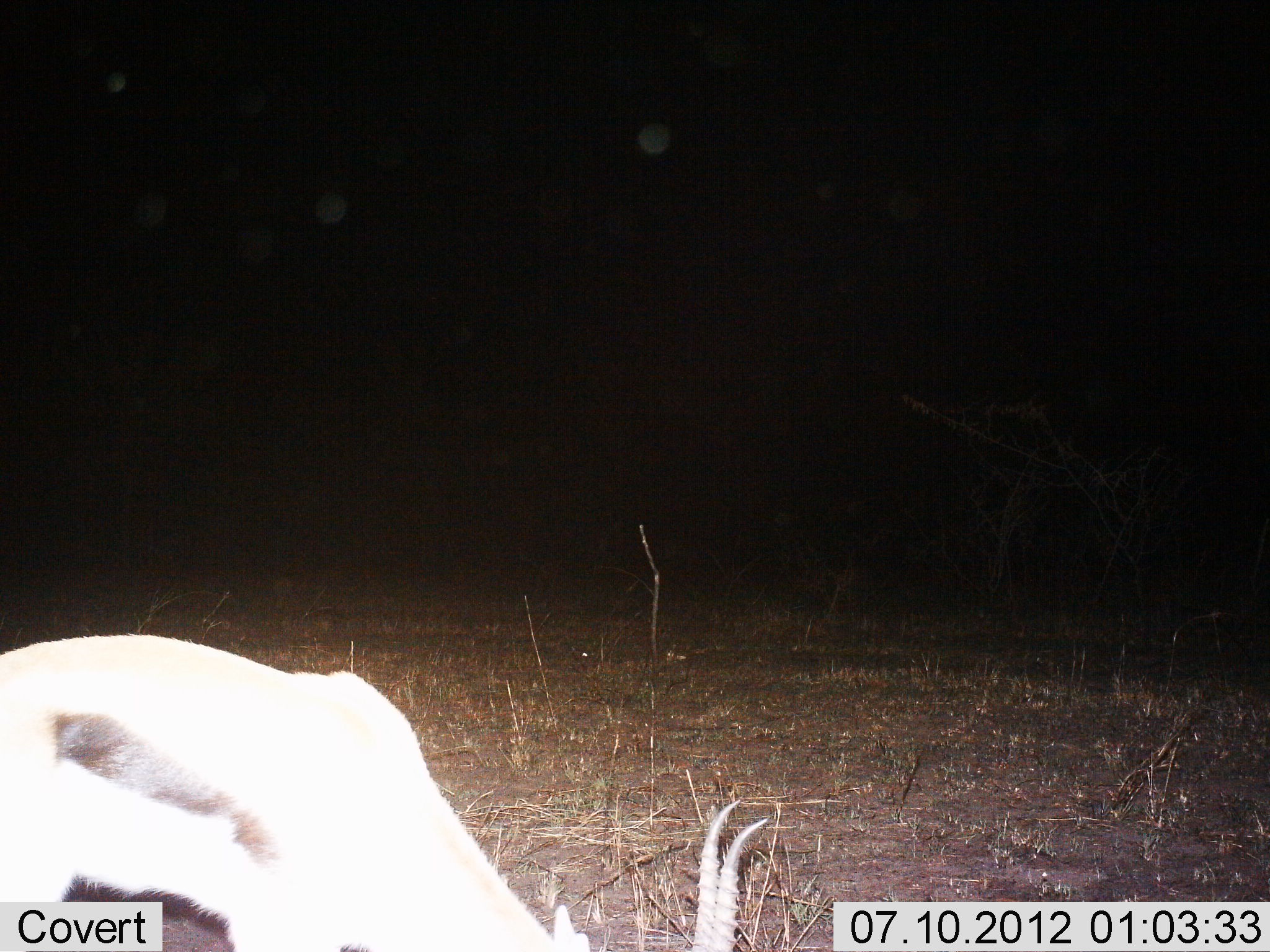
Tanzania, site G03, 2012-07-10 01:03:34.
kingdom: Animalia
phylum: Chordata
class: Mammalia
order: Artiodactyla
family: Bovidae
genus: Eudorcas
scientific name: Eudorcas thomsonii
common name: thomson's gazelle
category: gazellethomsons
Gazellethomsons (thomson's gazelle) (Eudorcas thomsonii), count 1. Behavior (volunteer vote fractions): standing 10%, resting 0%, moving 0%, interacting 0%. Young present (vote fraction): 0%. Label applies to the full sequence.